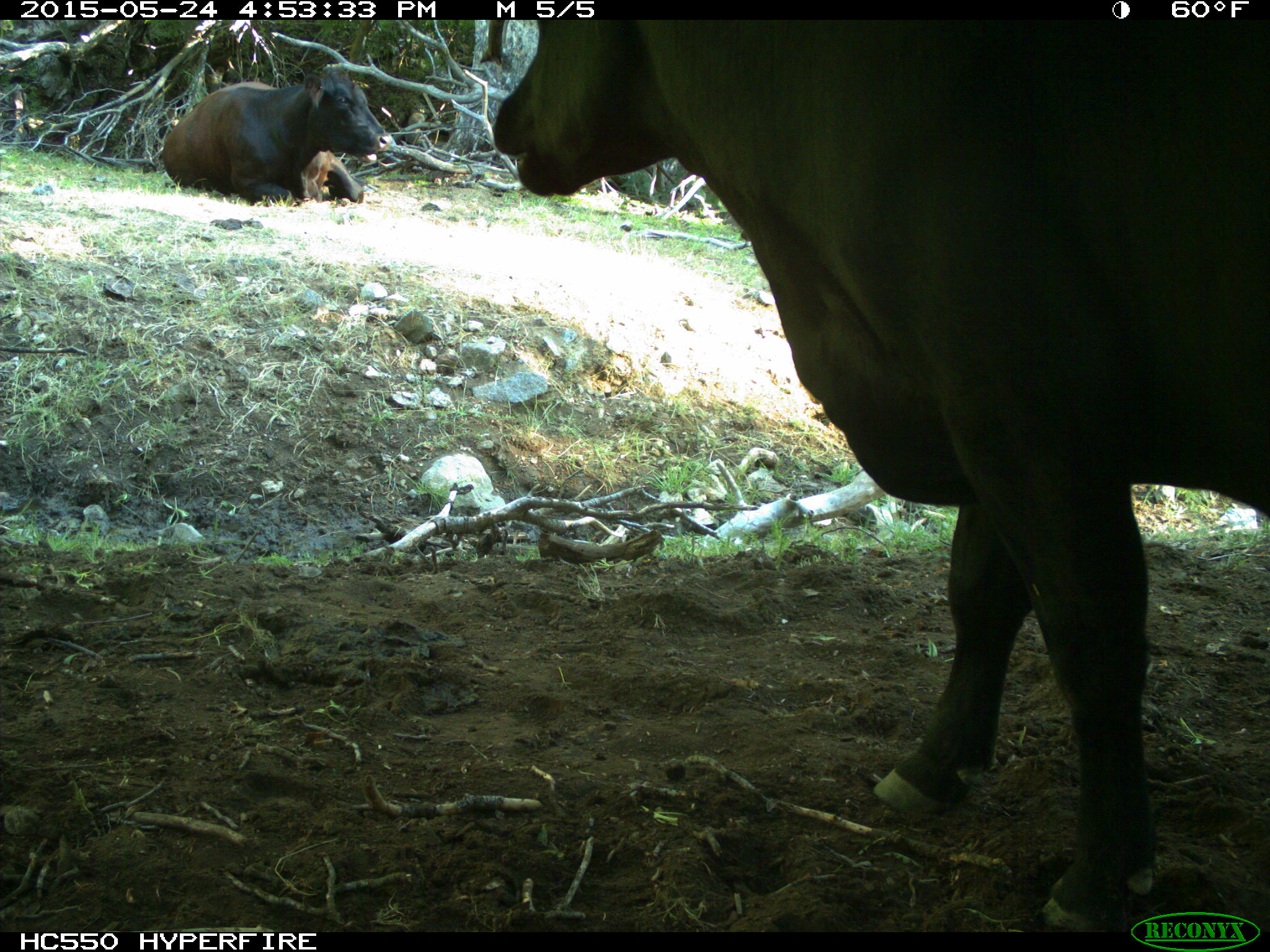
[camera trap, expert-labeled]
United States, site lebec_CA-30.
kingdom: Animalia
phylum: Chordata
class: Mammalia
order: Artiodactyla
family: Bovidae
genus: Bos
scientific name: Bos taurus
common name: domestic cow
Bos taurus (domestic cow).